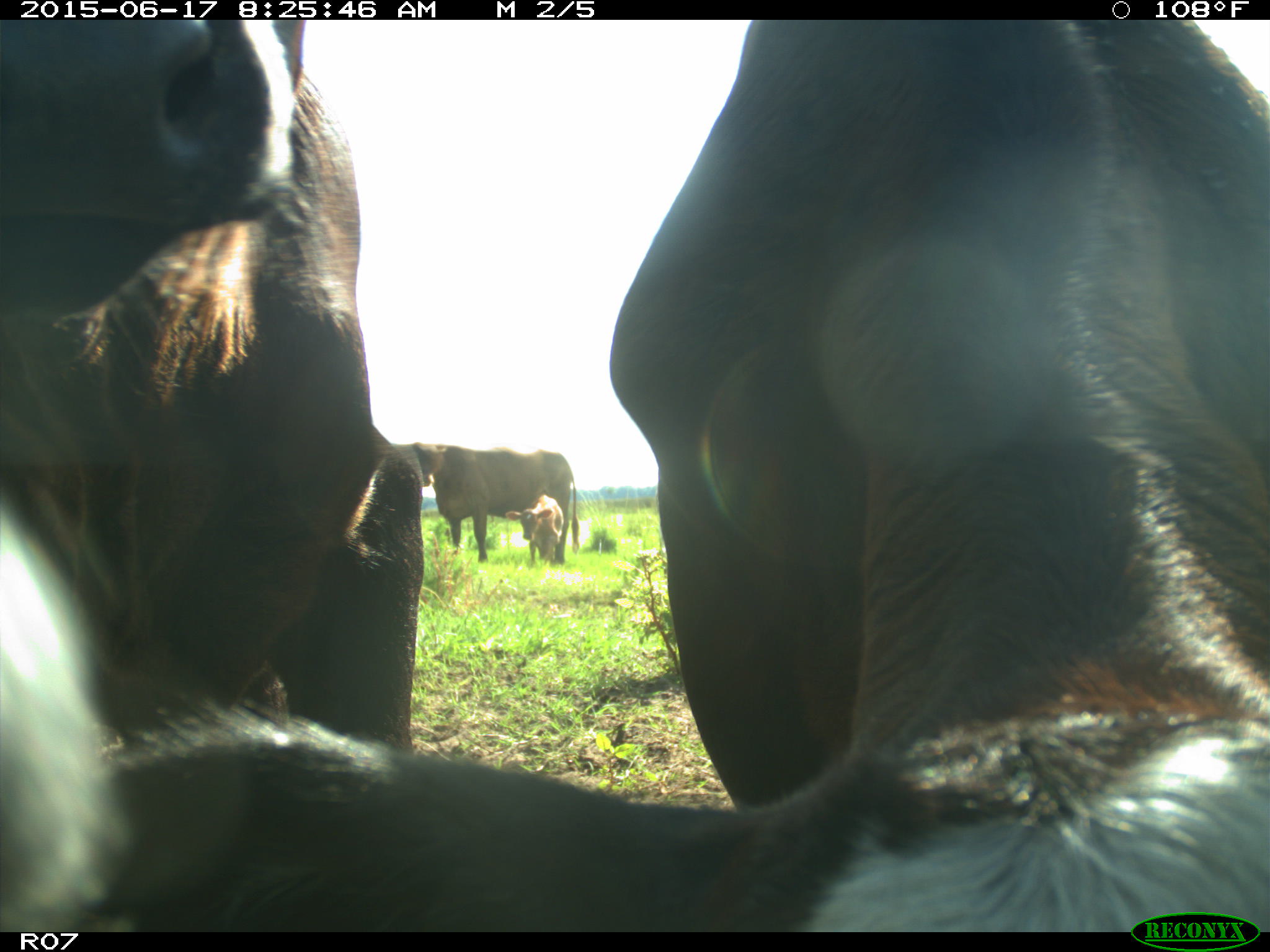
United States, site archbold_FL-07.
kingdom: Animalia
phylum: Chordata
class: Mammalia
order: Artiodactyla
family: Bovidae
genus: Bos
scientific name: Bos taurus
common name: domestic cow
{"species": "Bos taurus (domestic cow)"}